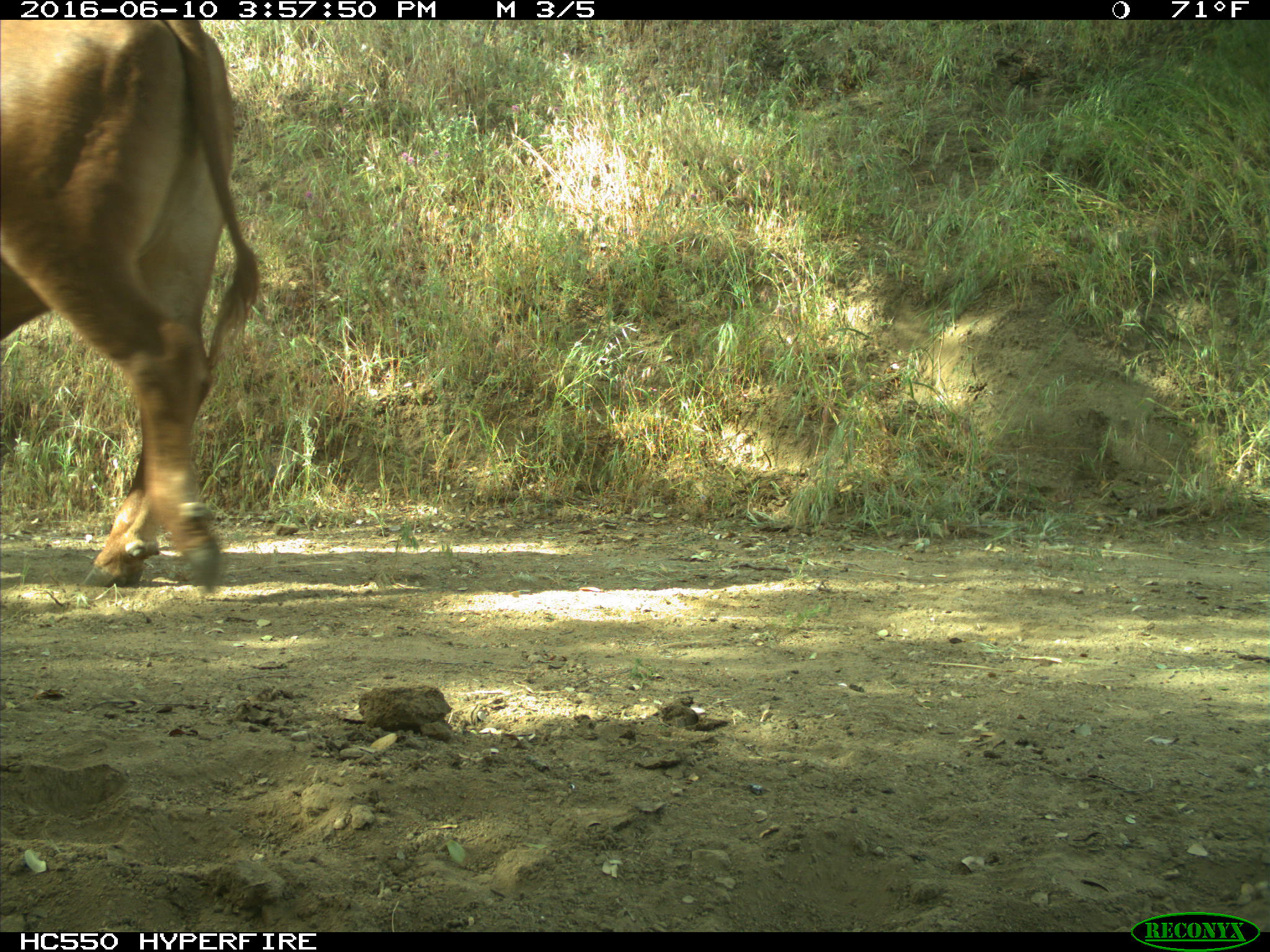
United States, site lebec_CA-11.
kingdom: Animalia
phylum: Chordata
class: Mammalia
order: Artiodactyla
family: Bovidae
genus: Bos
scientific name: Bos taurus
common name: domestic cow